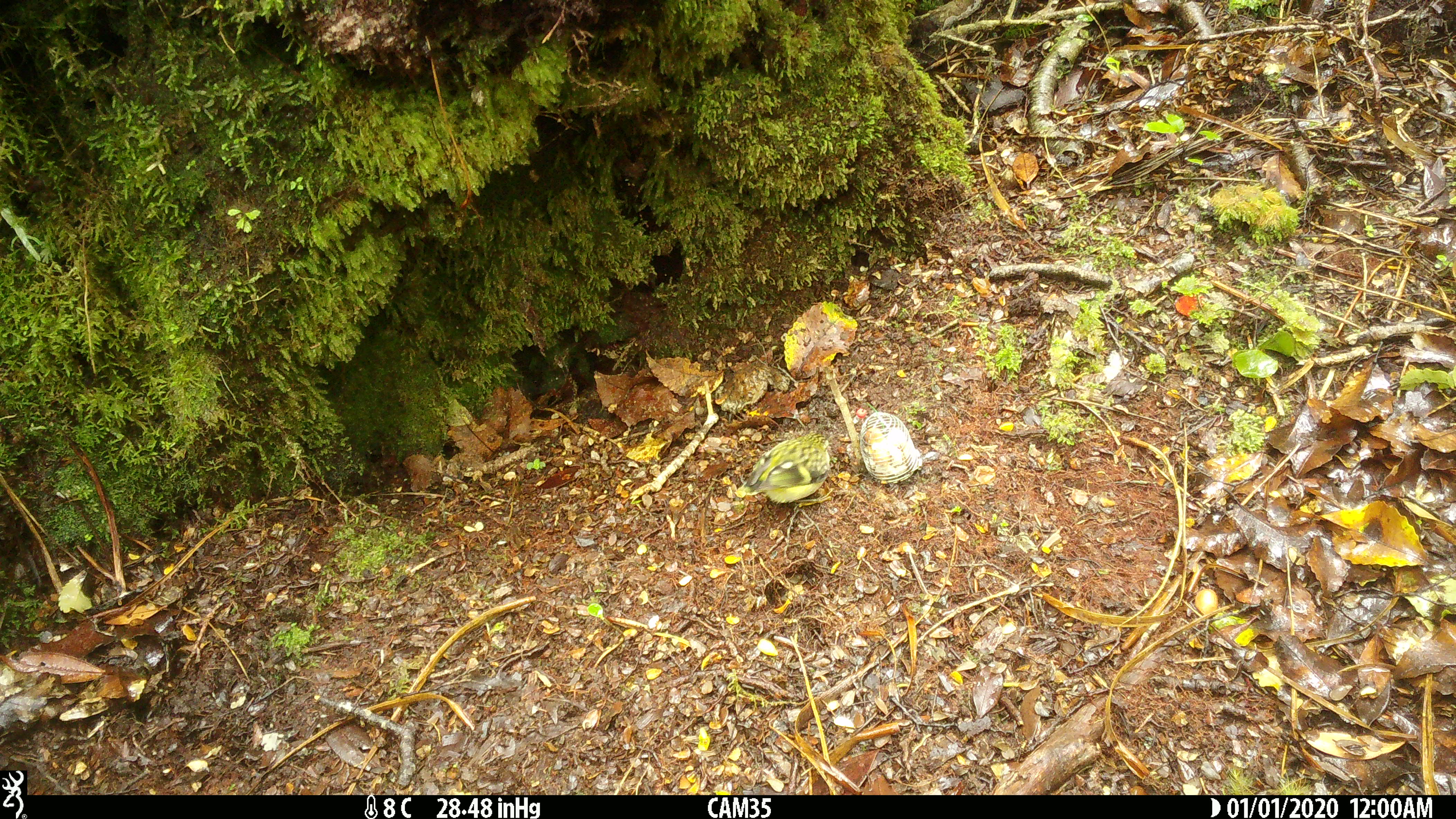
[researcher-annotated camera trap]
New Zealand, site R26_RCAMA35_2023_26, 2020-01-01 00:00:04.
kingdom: Animalia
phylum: Chordata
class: Aves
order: Passeriformes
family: Acanthisittidae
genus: Acanthisitta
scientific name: Acanthisitta chloris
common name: rifleman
Rifleman (Acanthisitta chloris).